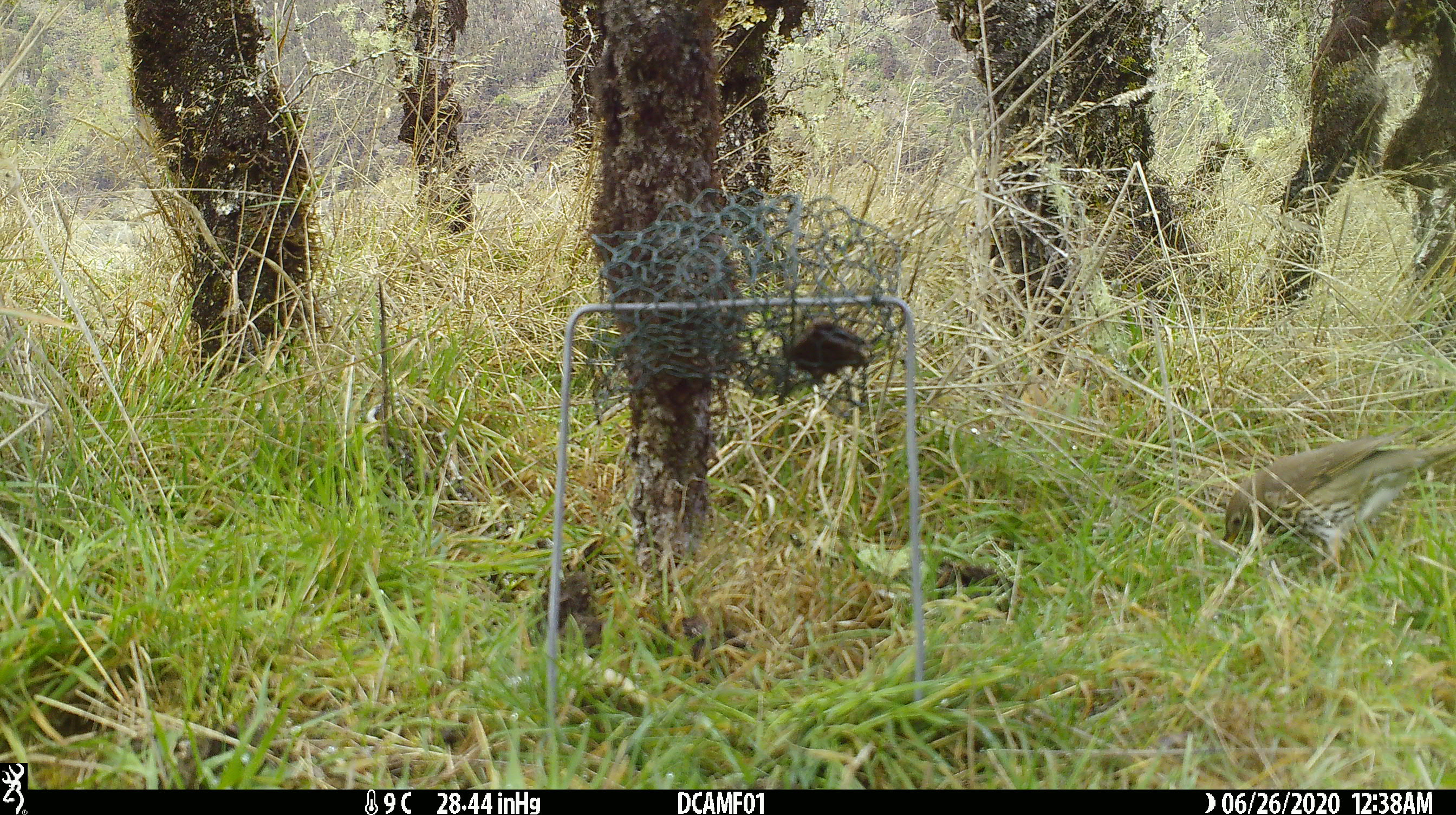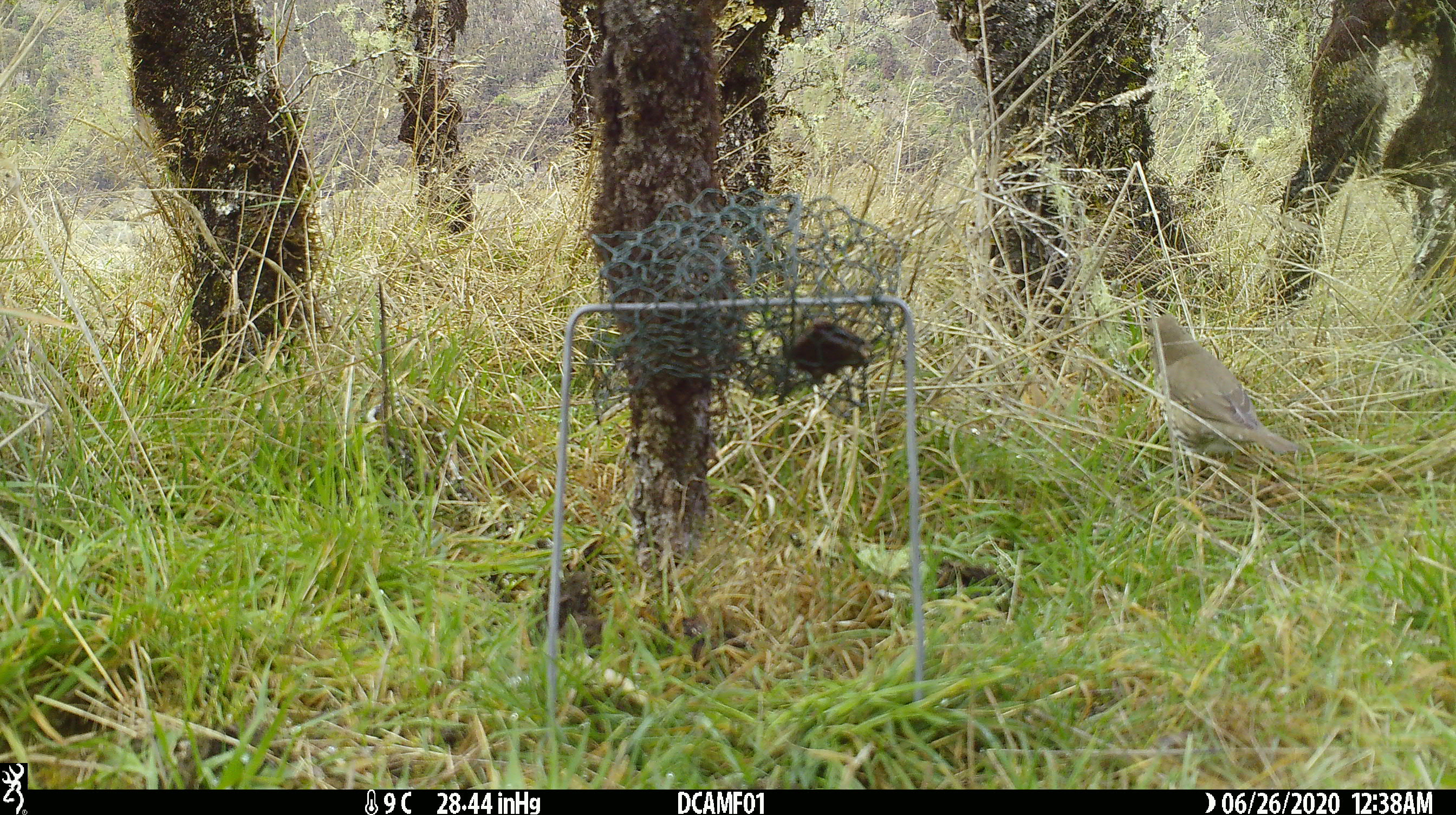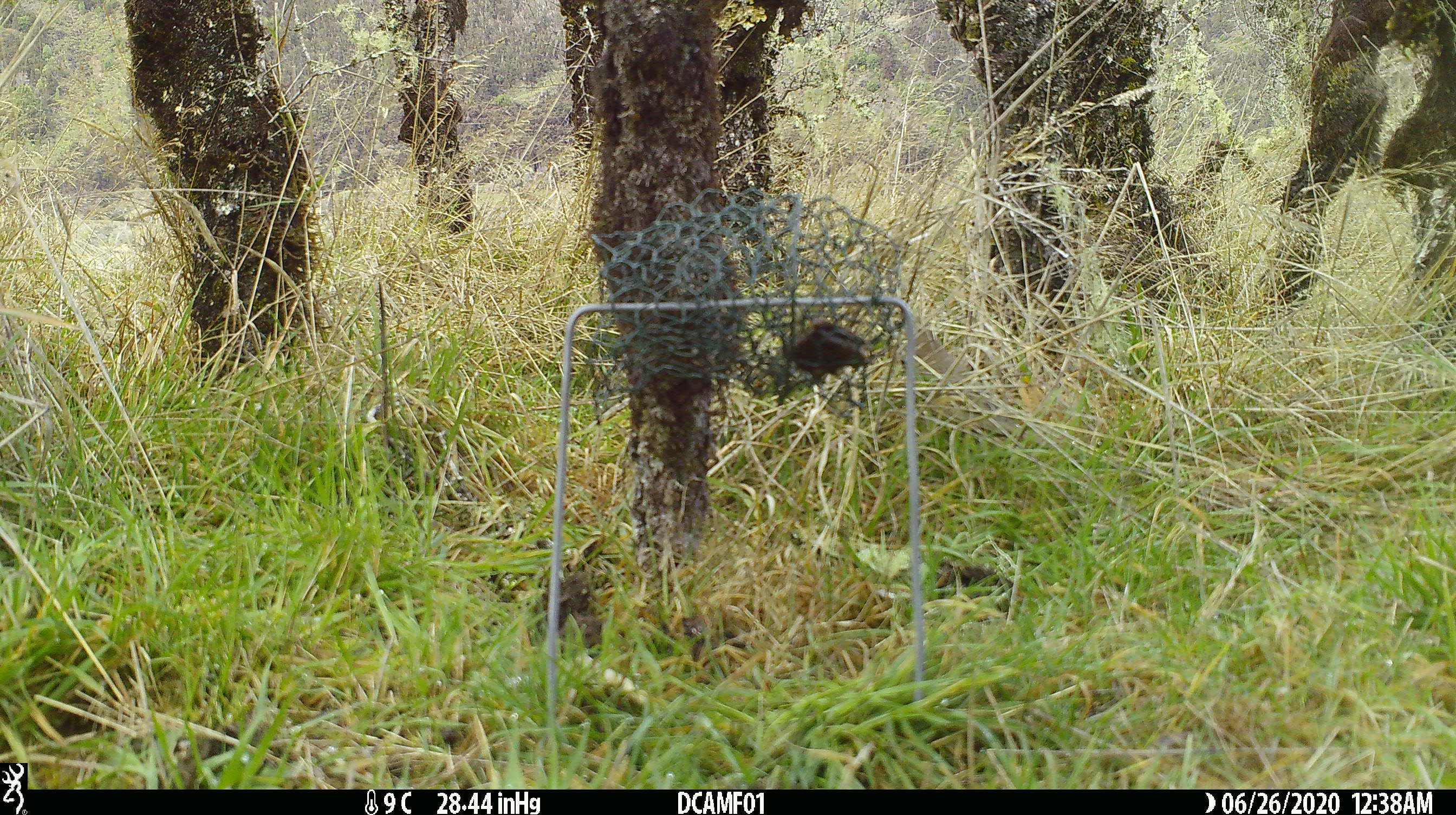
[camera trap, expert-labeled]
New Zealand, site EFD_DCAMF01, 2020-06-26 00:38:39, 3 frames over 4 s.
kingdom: Animalia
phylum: Chordata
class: Aves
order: Passeriformes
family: Turdidae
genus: Turdus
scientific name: Turdus philomelos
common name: song thrush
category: thrush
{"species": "thrush (song thrush) (Turdus philomelos)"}